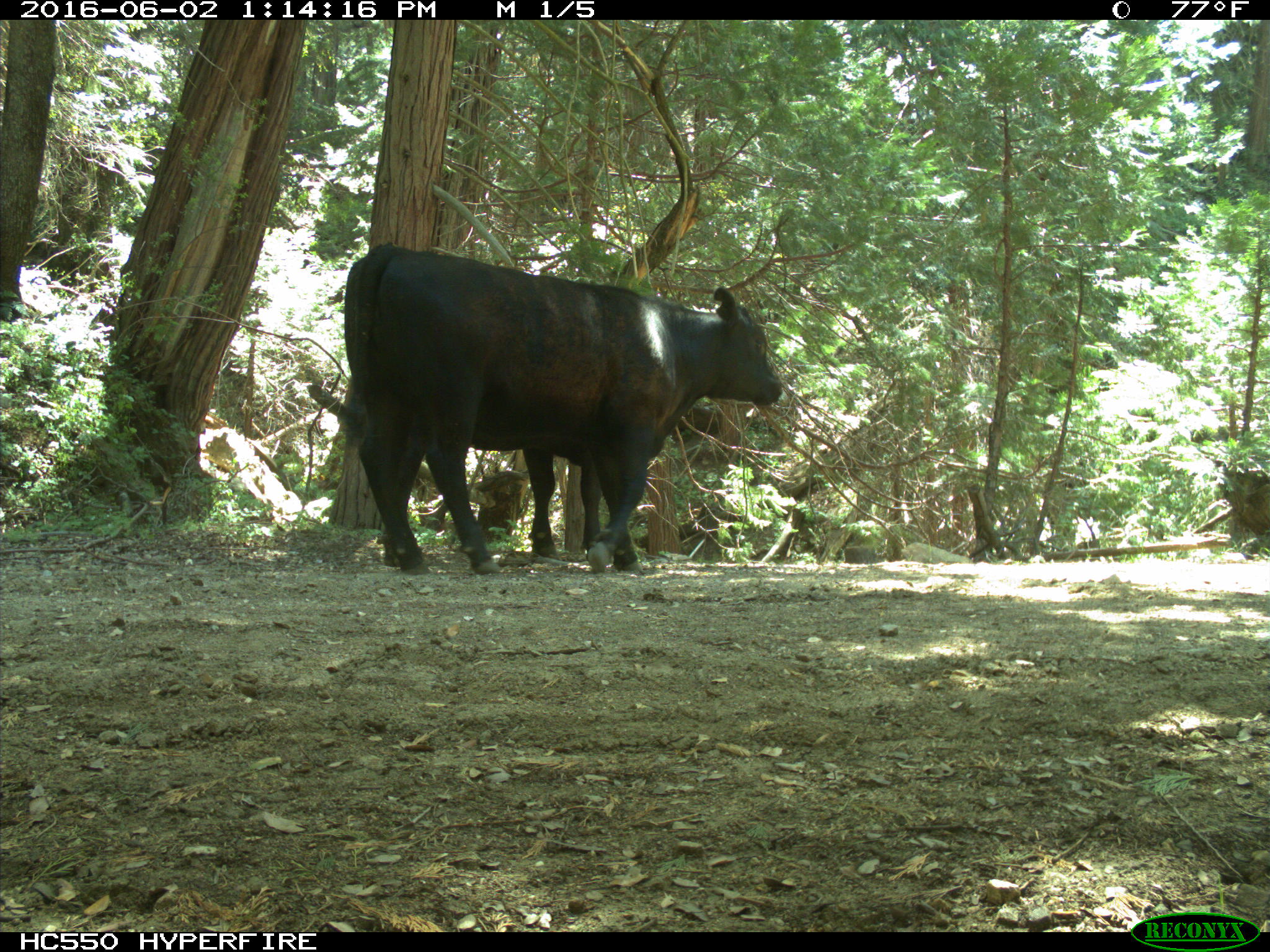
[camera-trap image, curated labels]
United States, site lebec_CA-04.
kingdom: Animalia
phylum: Chordata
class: Mammalia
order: Artiodactyla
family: Bovidae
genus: Bos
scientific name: Bos taurus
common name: domestic cow